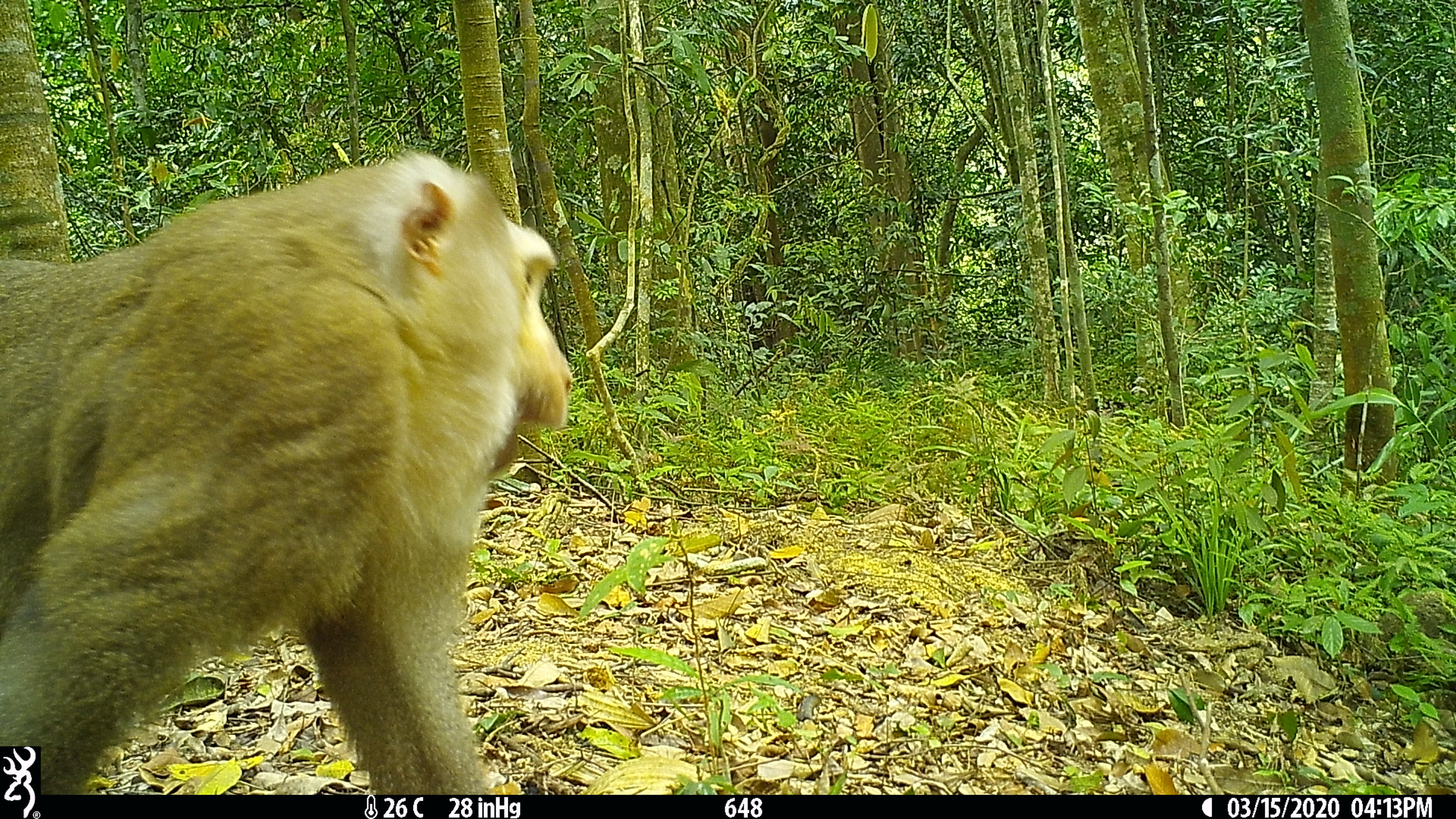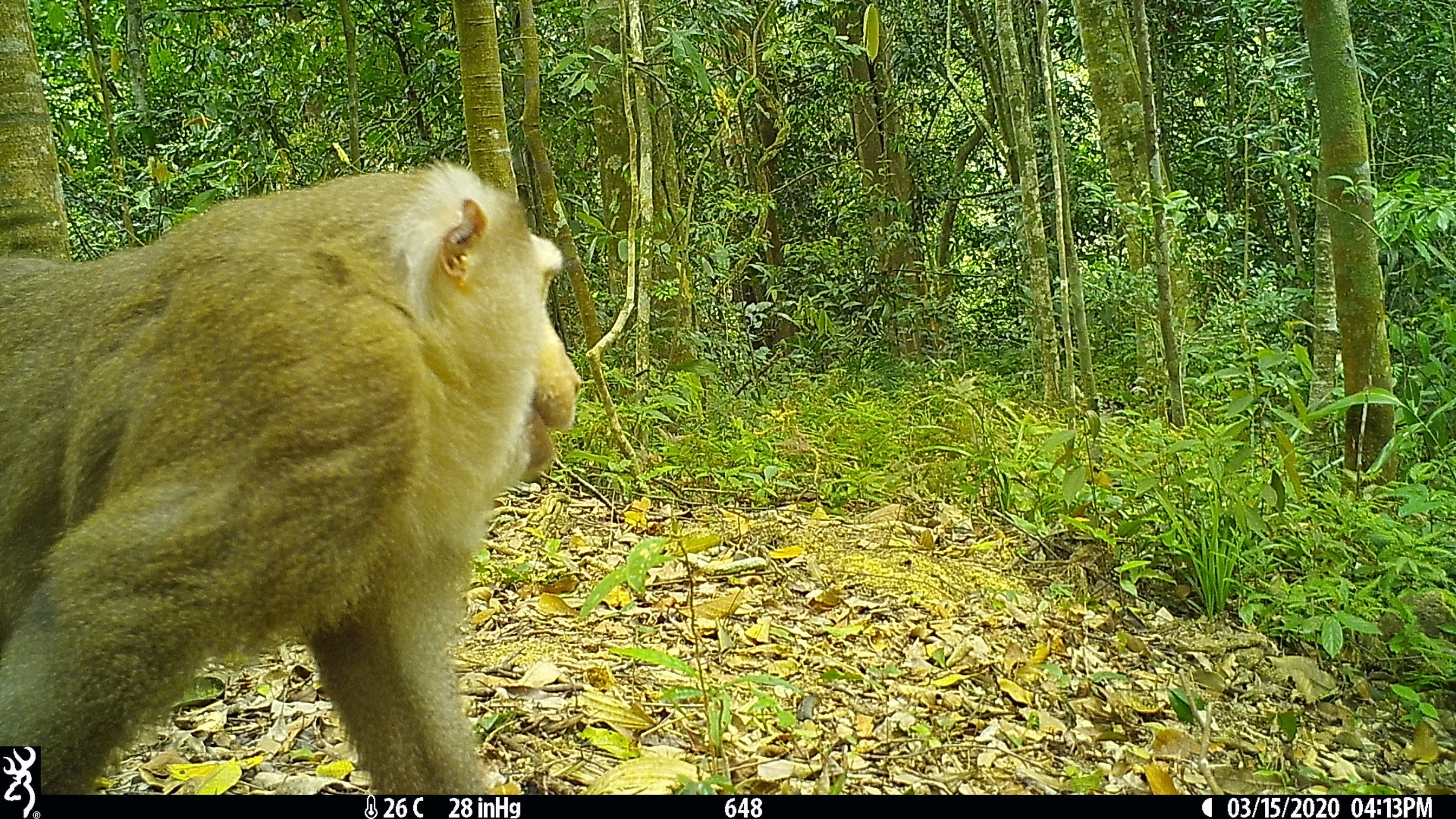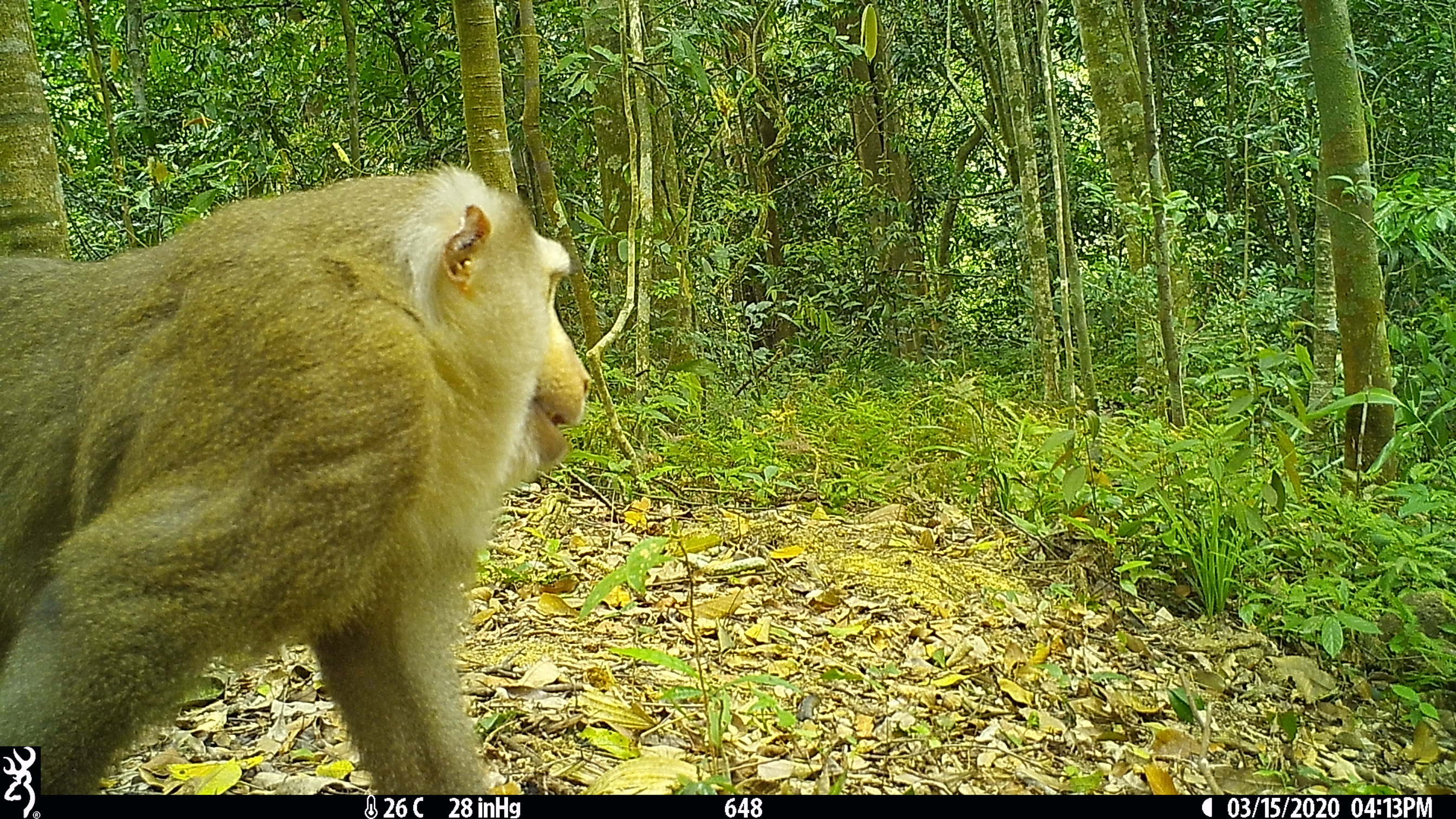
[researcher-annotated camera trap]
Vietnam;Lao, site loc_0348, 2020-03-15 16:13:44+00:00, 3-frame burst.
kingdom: Animalia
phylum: Chordata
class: Mammalia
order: Primates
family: Cercopithecidae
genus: Macaca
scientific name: Macaca nemestrina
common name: pig-tailed macaque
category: pig tailed macaque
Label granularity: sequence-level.